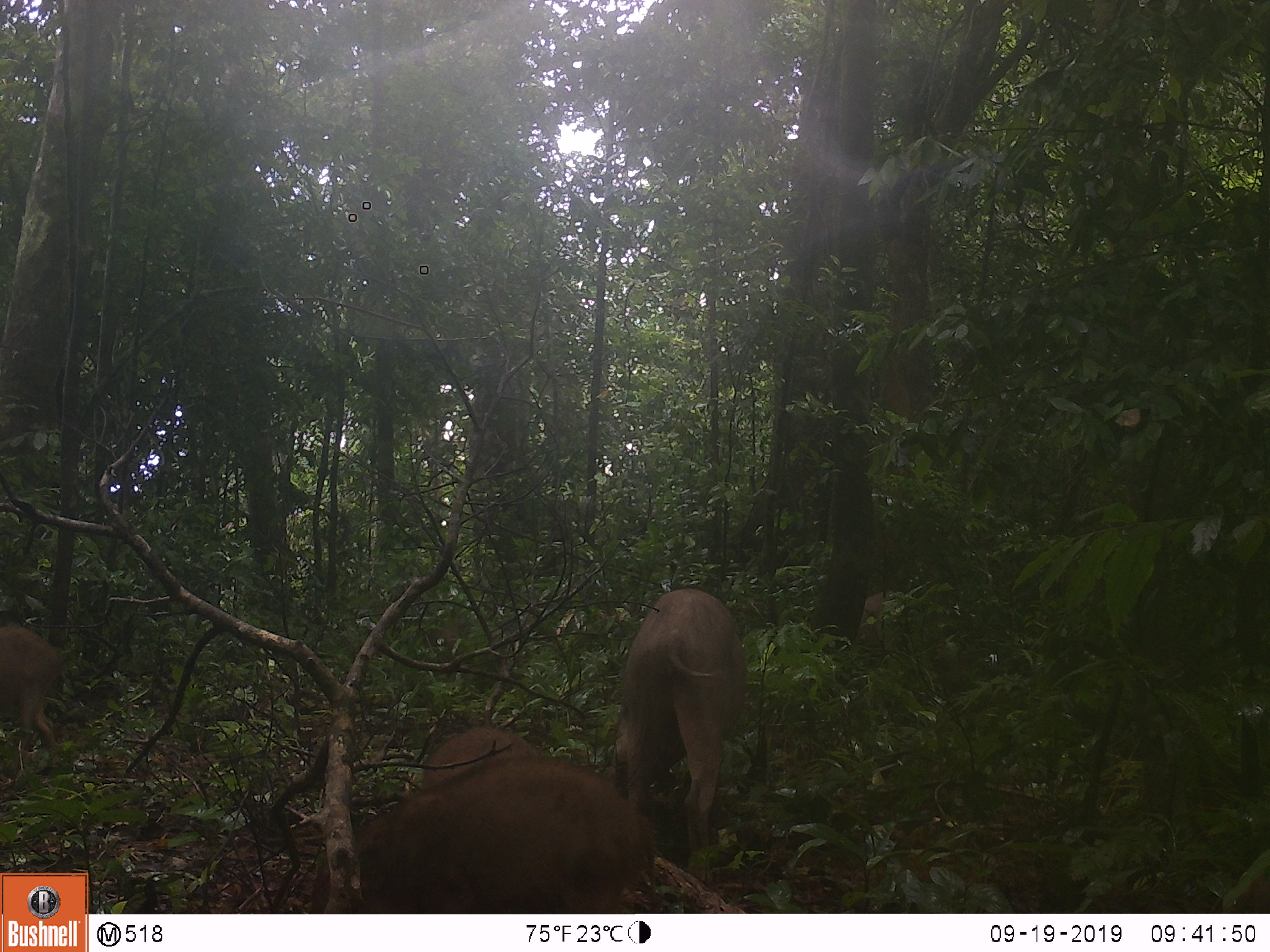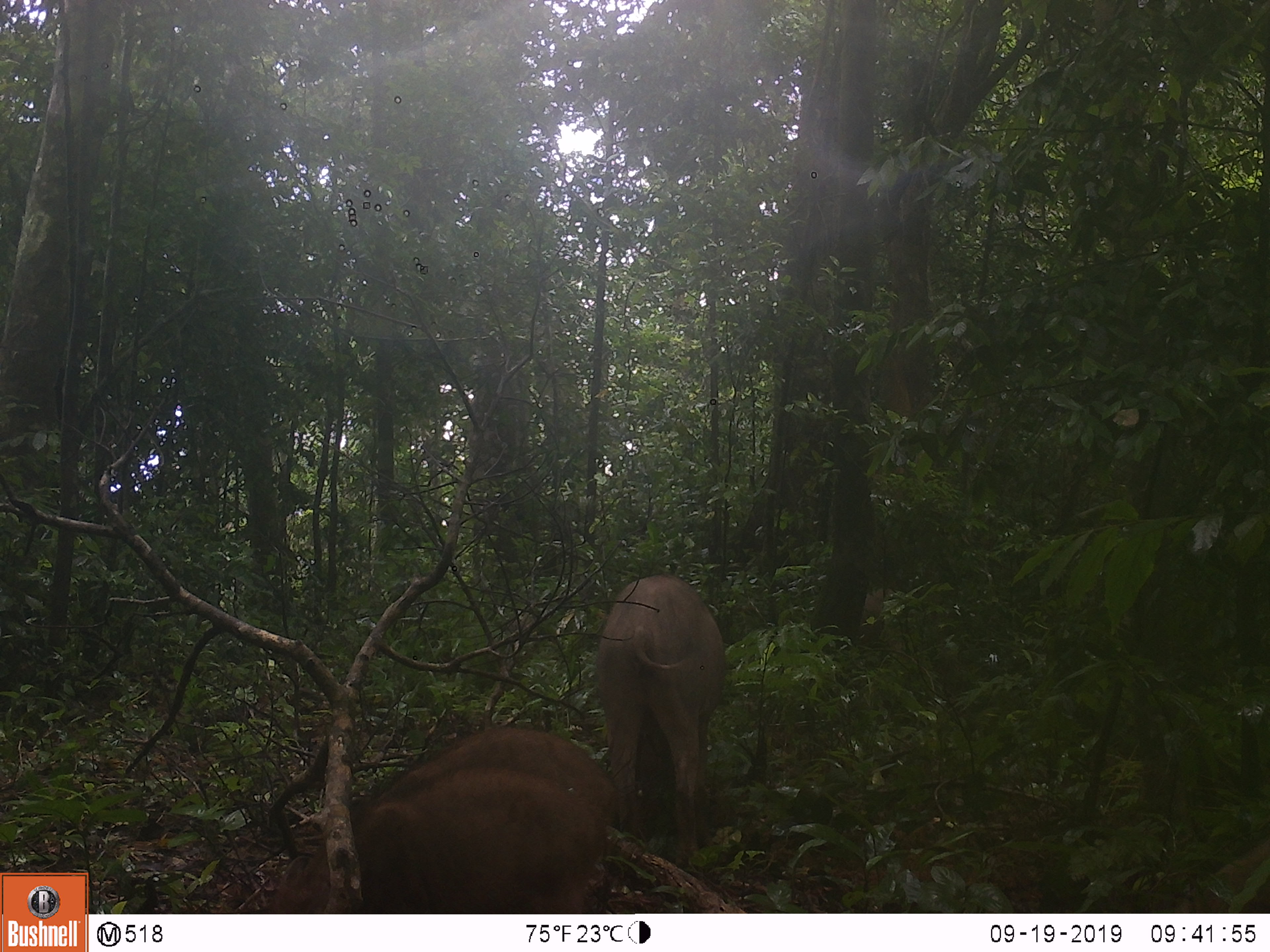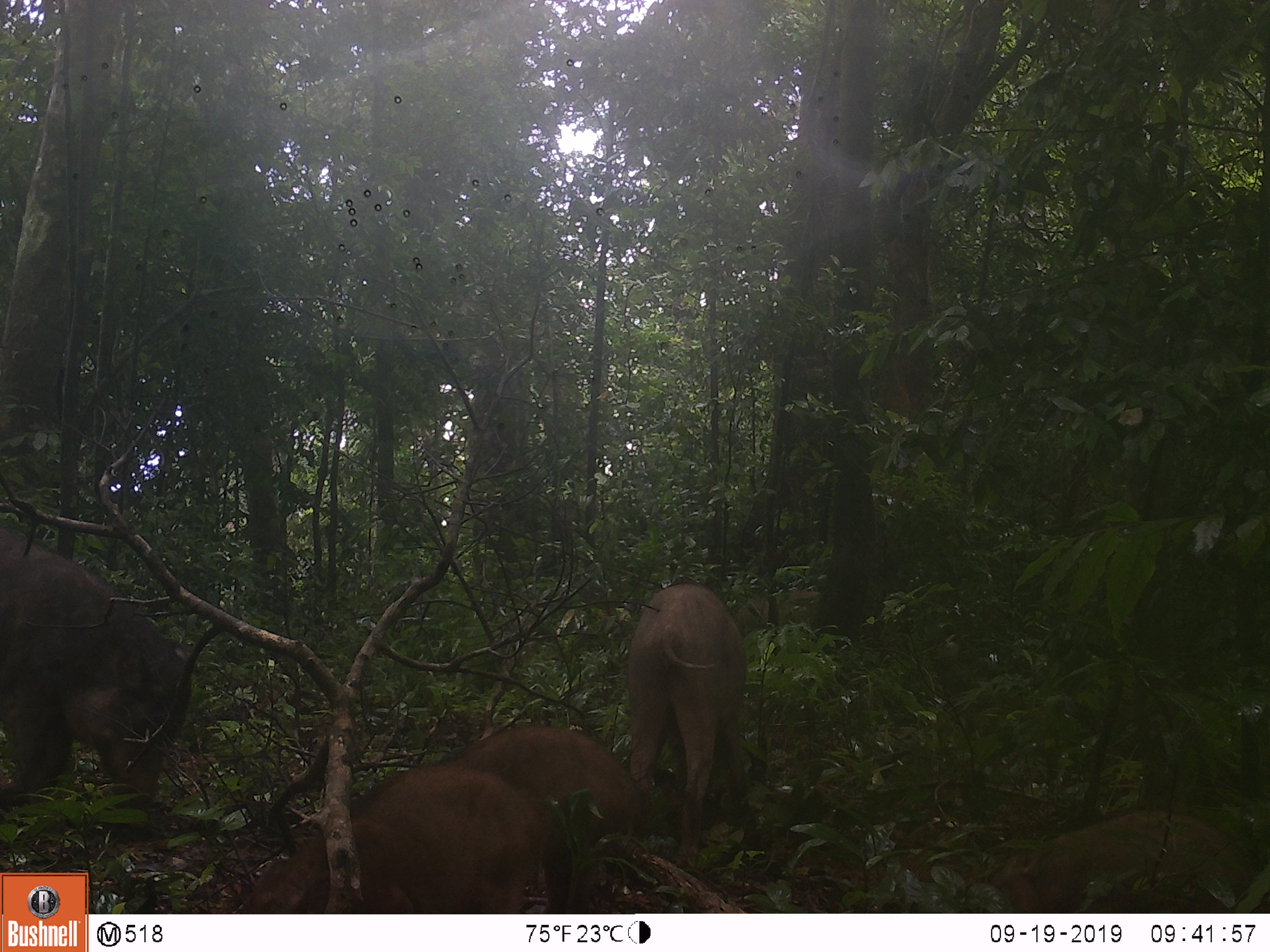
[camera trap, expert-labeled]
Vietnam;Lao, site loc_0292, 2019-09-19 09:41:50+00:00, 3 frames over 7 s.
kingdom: Animalia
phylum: Chordata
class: Mammalia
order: Artiodactyla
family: Suidae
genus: Sus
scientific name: Sus scrofa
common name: eurasian wild pig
Eurasian wild pig (Sus scrofa). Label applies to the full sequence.